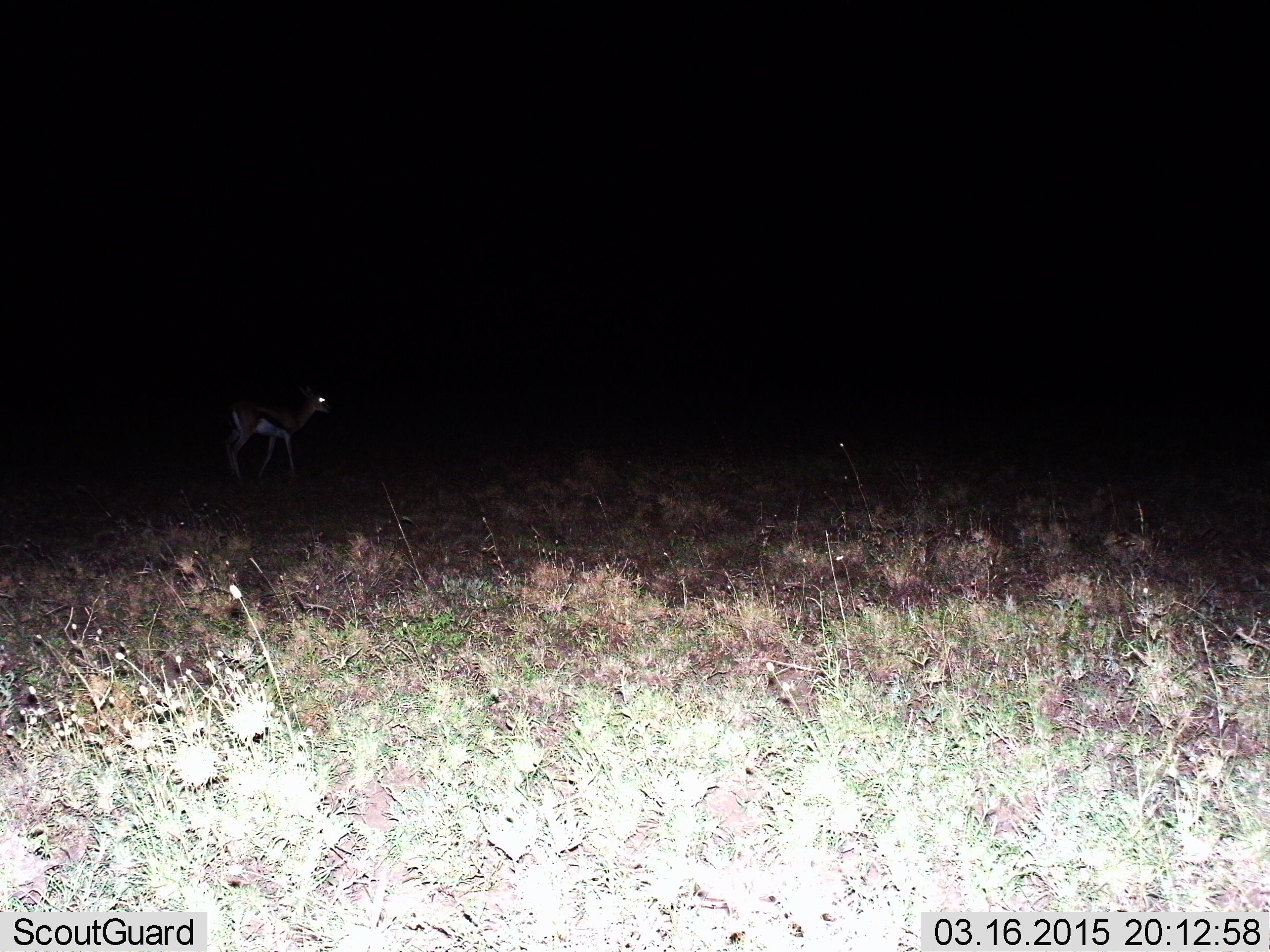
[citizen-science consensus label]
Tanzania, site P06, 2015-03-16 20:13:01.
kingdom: Animalia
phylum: Chordata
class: Mammalia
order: Artiodactyla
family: Bovidae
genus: Eudorcas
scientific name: Eudorcas thomsonii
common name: thomson's gazelle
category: gazellethomsons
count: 1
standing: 50%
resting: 0%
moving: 50%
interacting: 0%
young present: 10%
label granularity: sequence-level